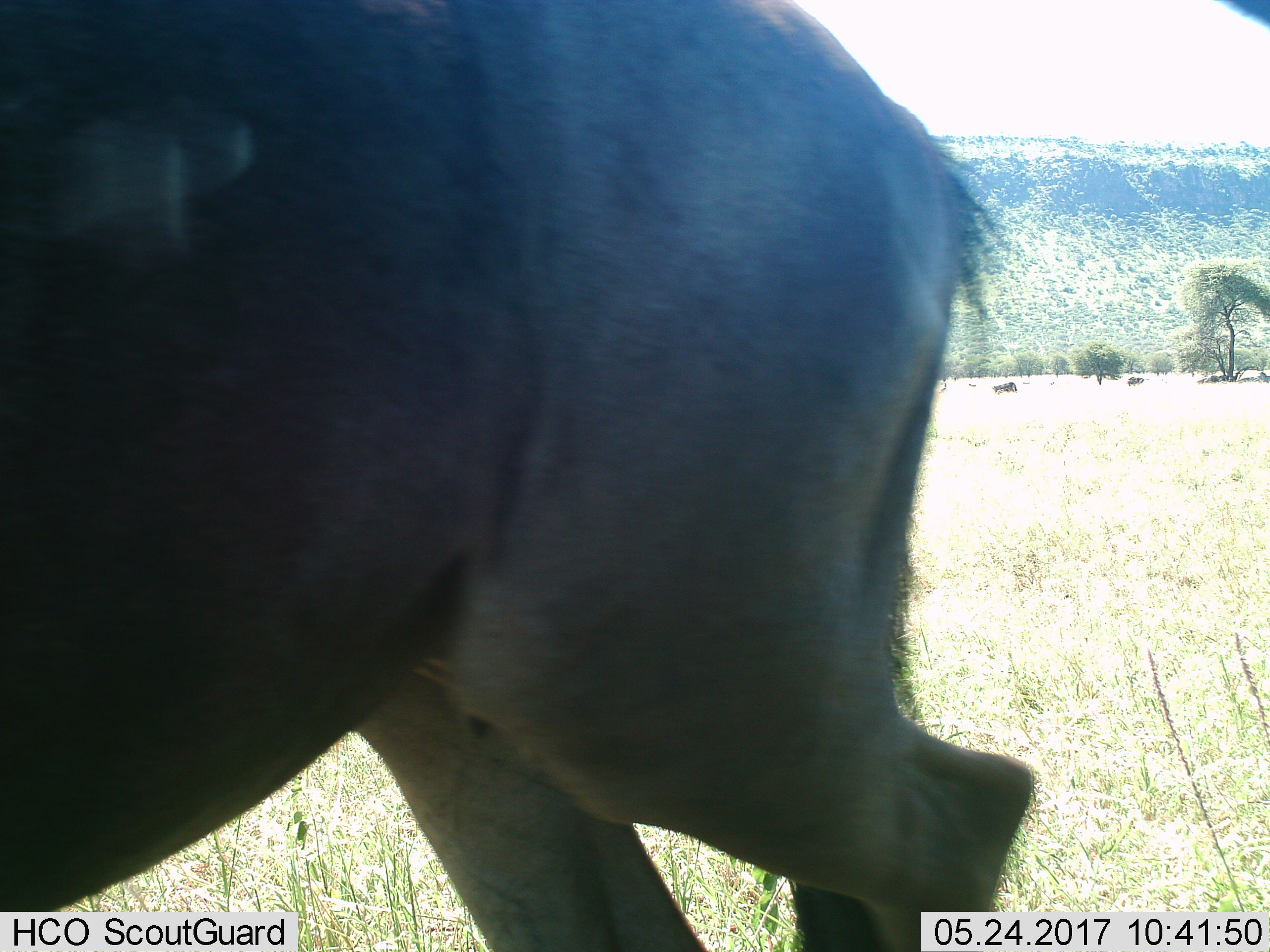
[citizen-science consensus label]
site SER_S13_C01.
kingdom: Animalia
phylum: Chordata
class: Mammalia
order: Artiodactyla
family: Bovidae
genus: Connochaetes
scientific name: Connochaetes taurinus taurinus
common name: blue wildebeest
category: wildebeestblue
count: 3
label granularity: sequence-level